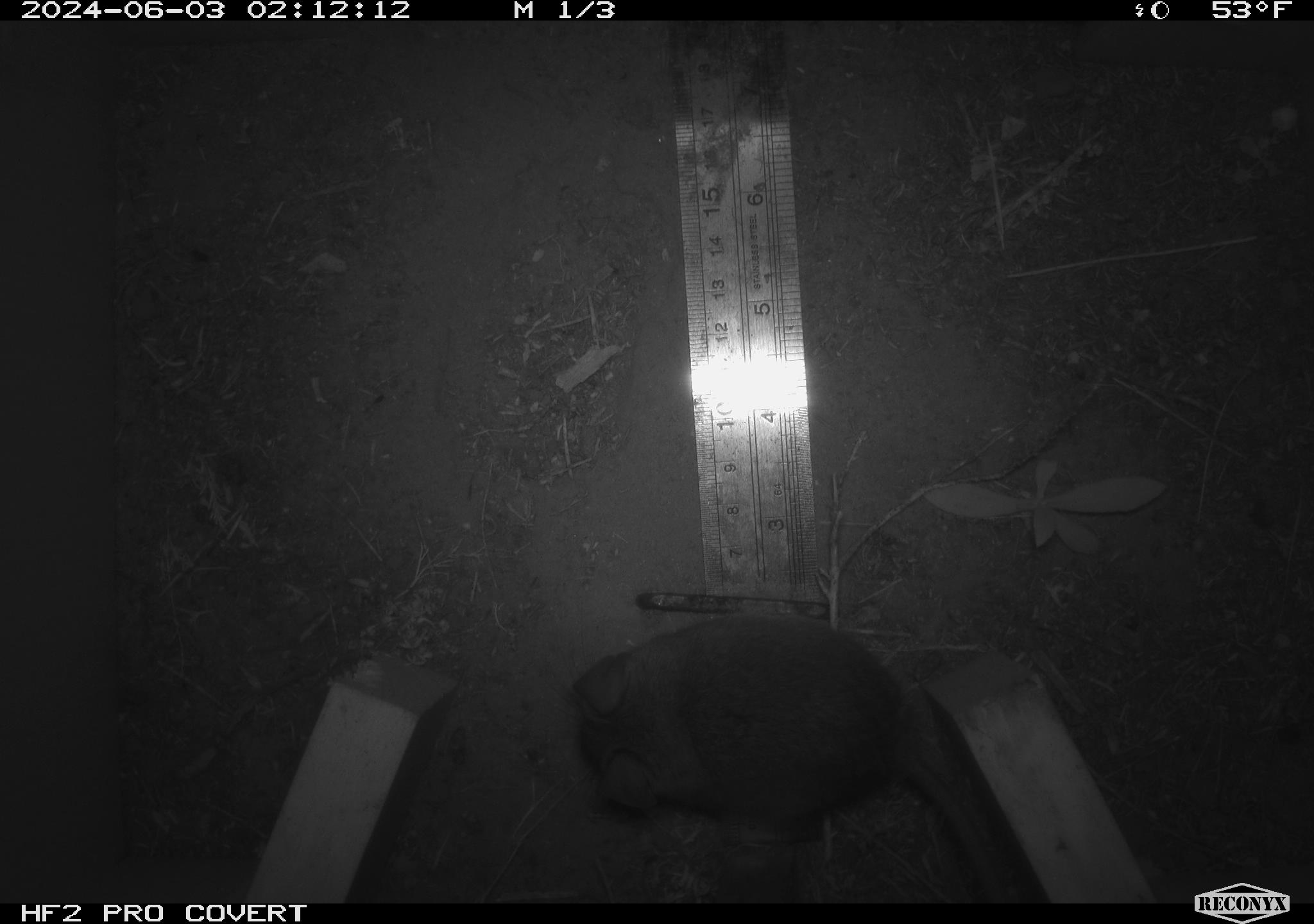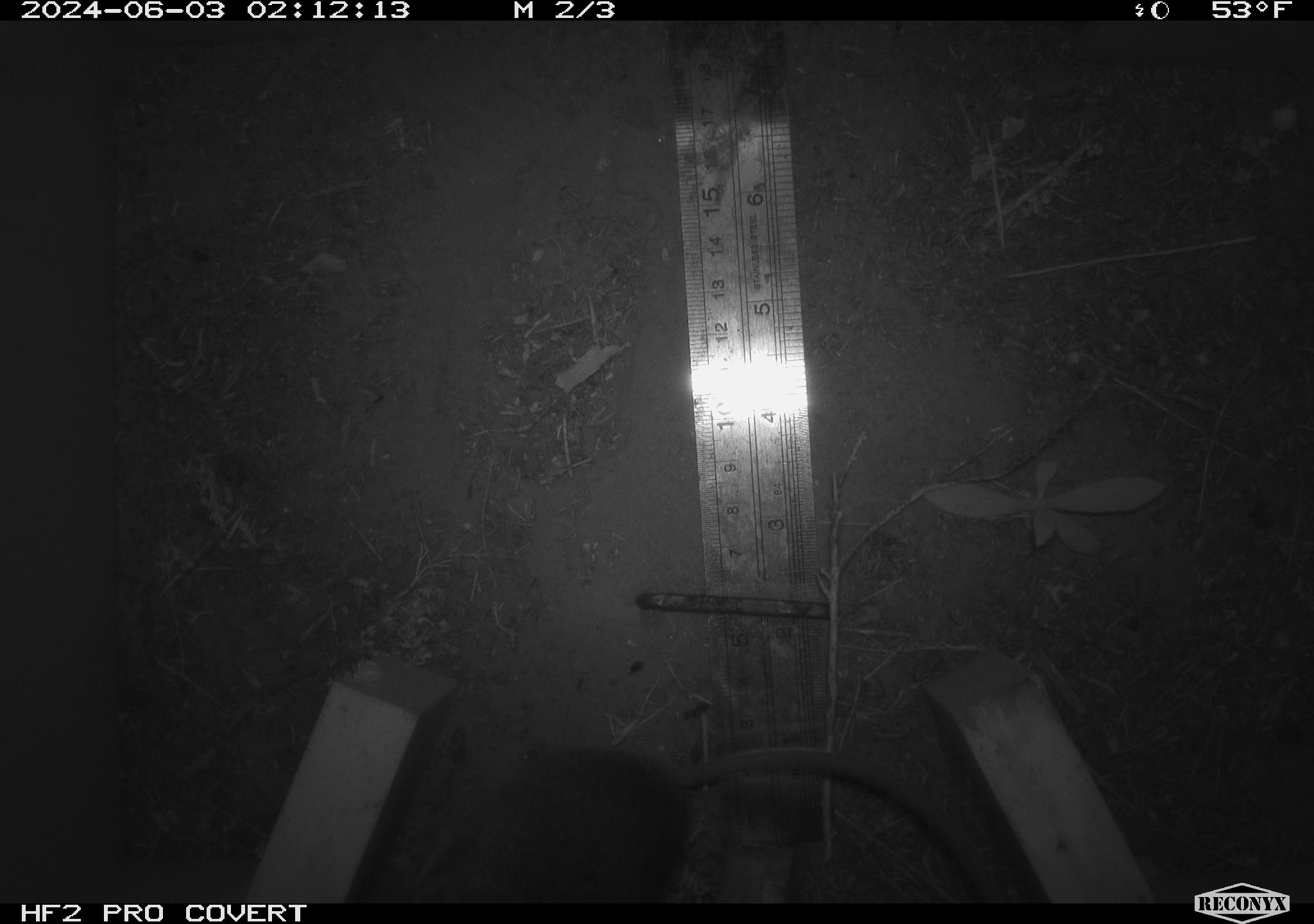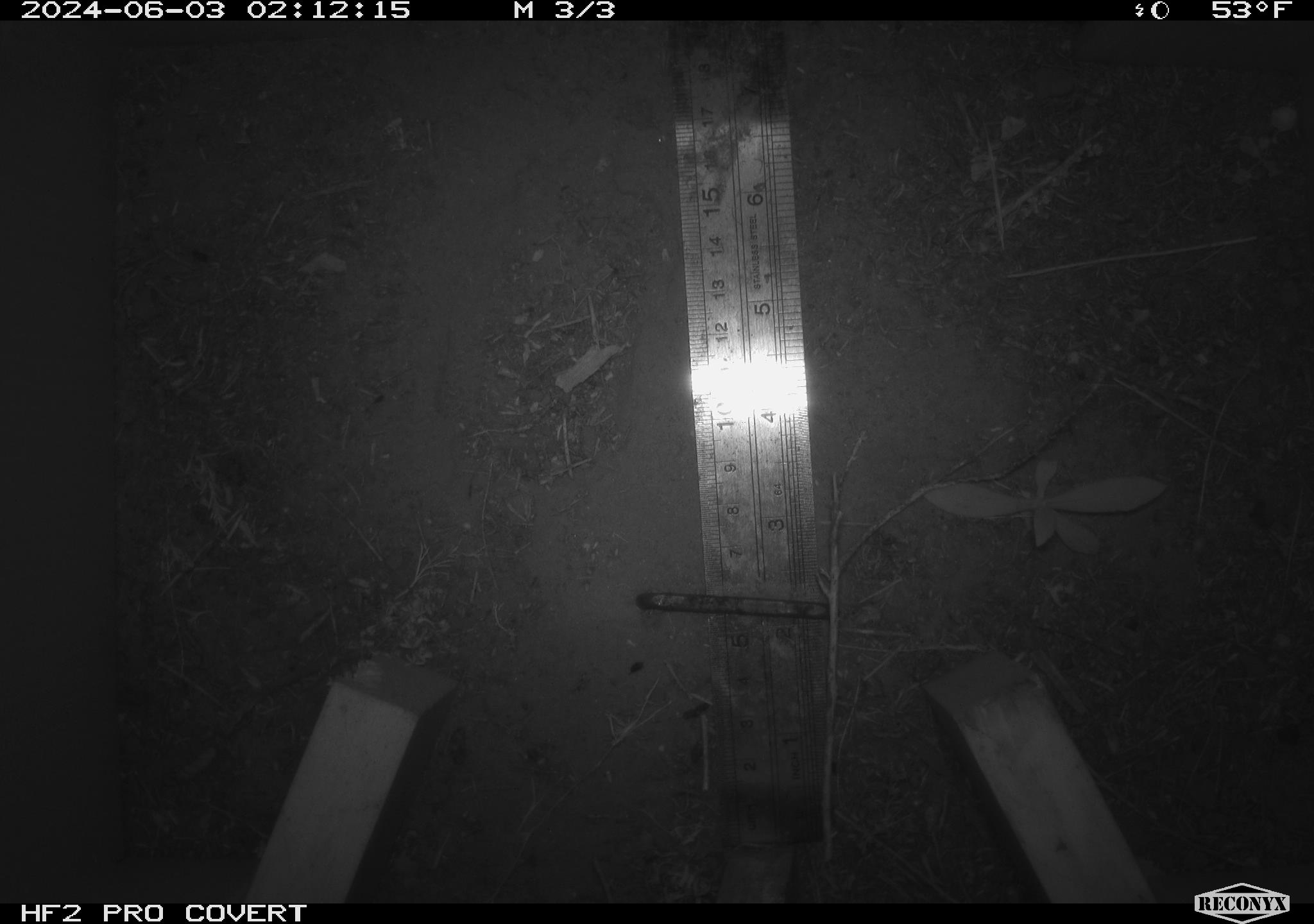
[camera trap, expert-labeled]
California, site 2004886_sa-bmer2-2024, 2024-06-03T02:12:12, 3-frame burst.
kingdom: Animalia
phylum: Chordata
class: Mammalia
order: Rodentia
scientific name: Rodentia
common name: woodrat or rat or mouse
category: woodrat or rat or mouse species